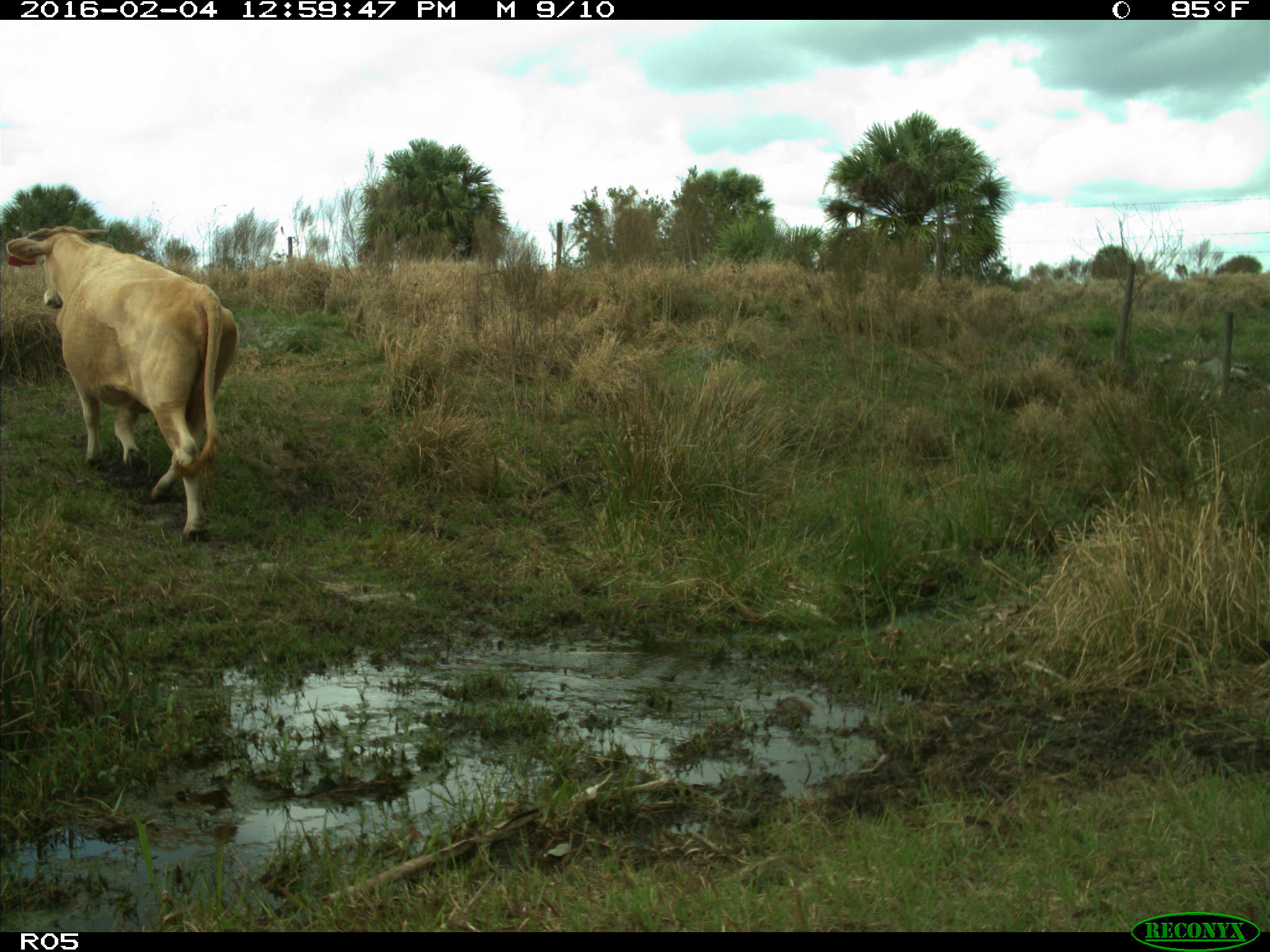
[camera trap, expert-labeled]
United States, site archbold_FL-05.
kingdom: Animalia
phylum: Chordata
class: Mammalia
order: Artiodactyla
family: Bovidae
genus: Bos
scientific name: Bos taurus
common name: domestic cow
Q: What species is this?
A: Bos taurus (domestic cow).